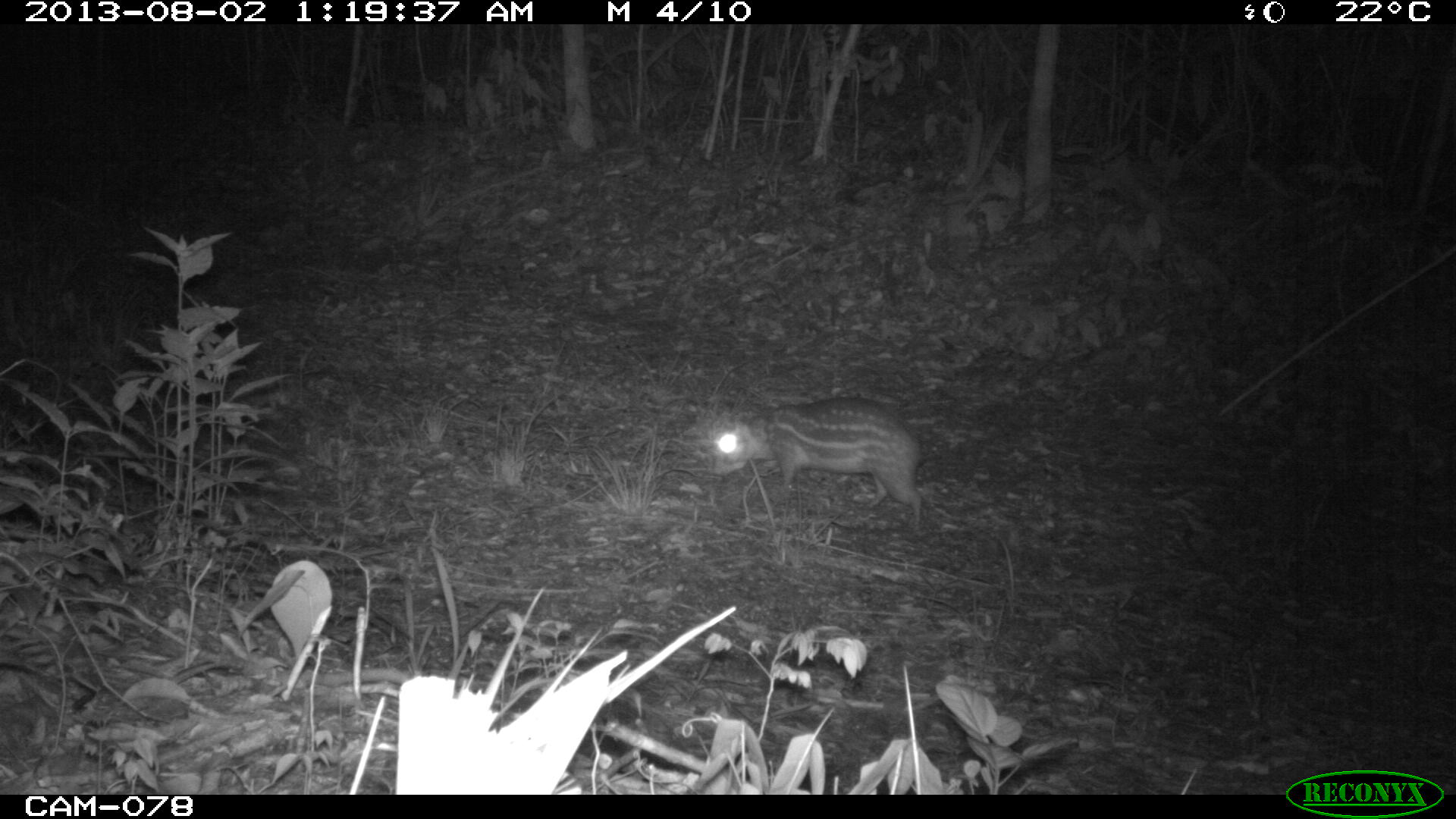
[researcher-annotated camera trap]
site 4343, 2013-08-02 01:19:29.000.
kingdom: Animalia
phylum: Chordata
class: Mammalia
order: Rodentia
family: Cuniculidae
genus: Cuniculus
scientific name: Cuniculus paca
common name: lowland paca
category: agouti paca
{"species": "agouti paca (lowland paca) (Cuniculus paca)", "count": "1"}